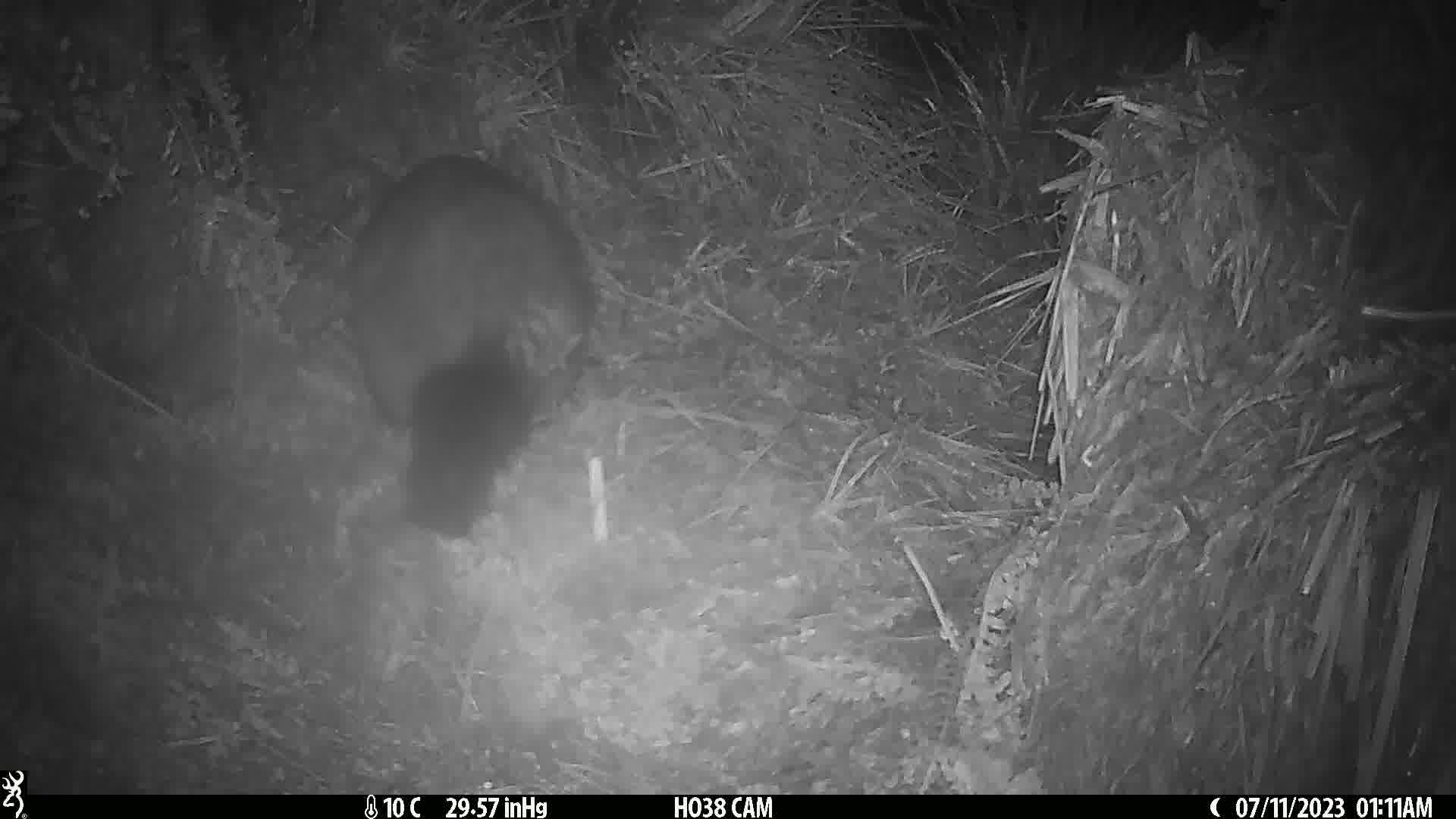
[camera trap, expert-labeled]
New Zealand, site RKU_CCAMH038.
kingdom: Animalia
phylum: Chordata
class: Mammalia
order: Diprotodontia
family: Phalangeridae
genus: Trichosurus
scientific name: Trichosurus vulpecula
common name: common brushtail possum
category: possum